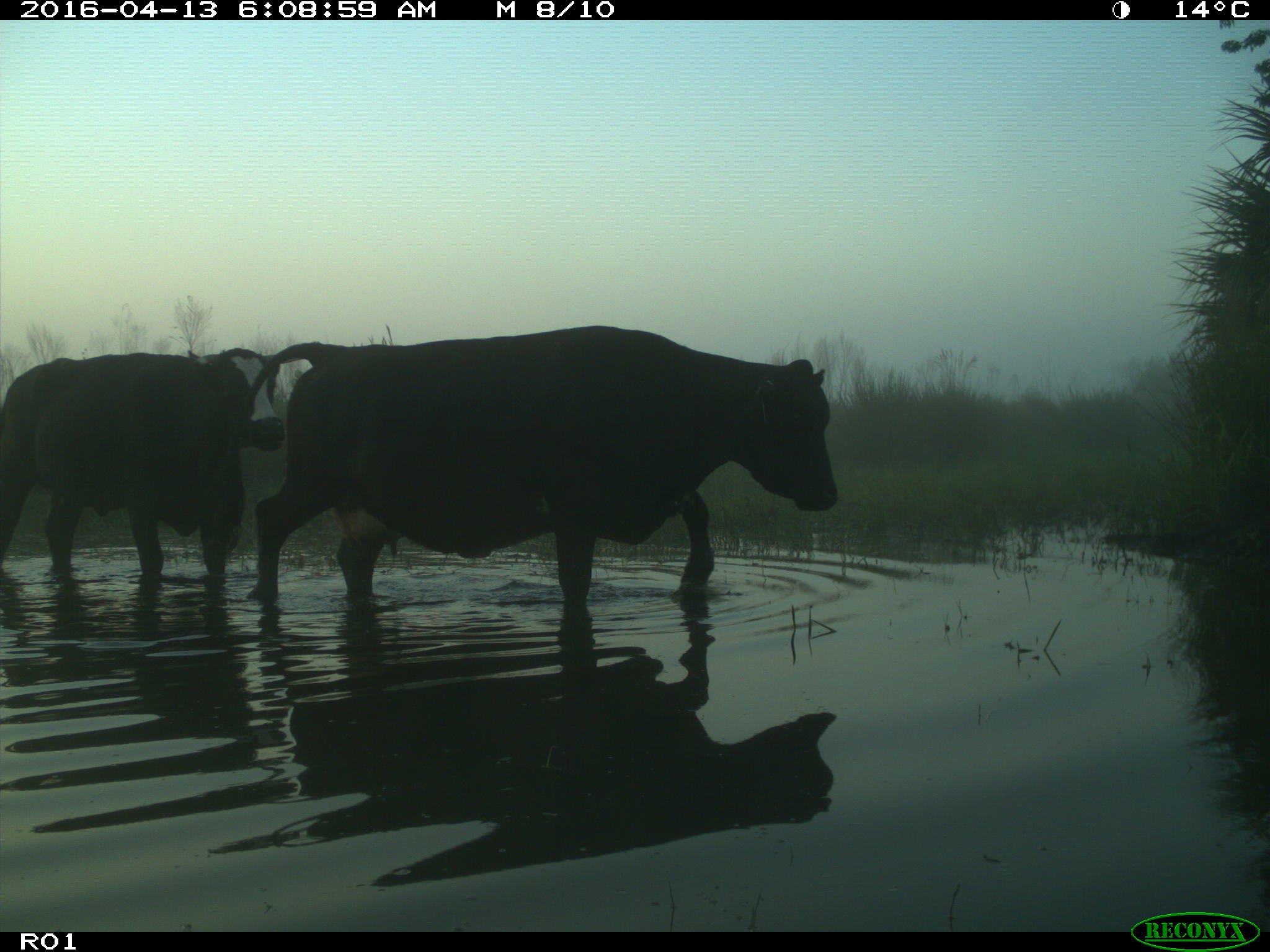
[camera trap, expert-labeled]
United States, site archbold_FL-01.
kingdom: Animalia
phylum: Chordata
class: Mammalia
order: Artiodactyla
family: Bovidae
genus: Bos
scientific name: Bos taurus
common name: domestic cow